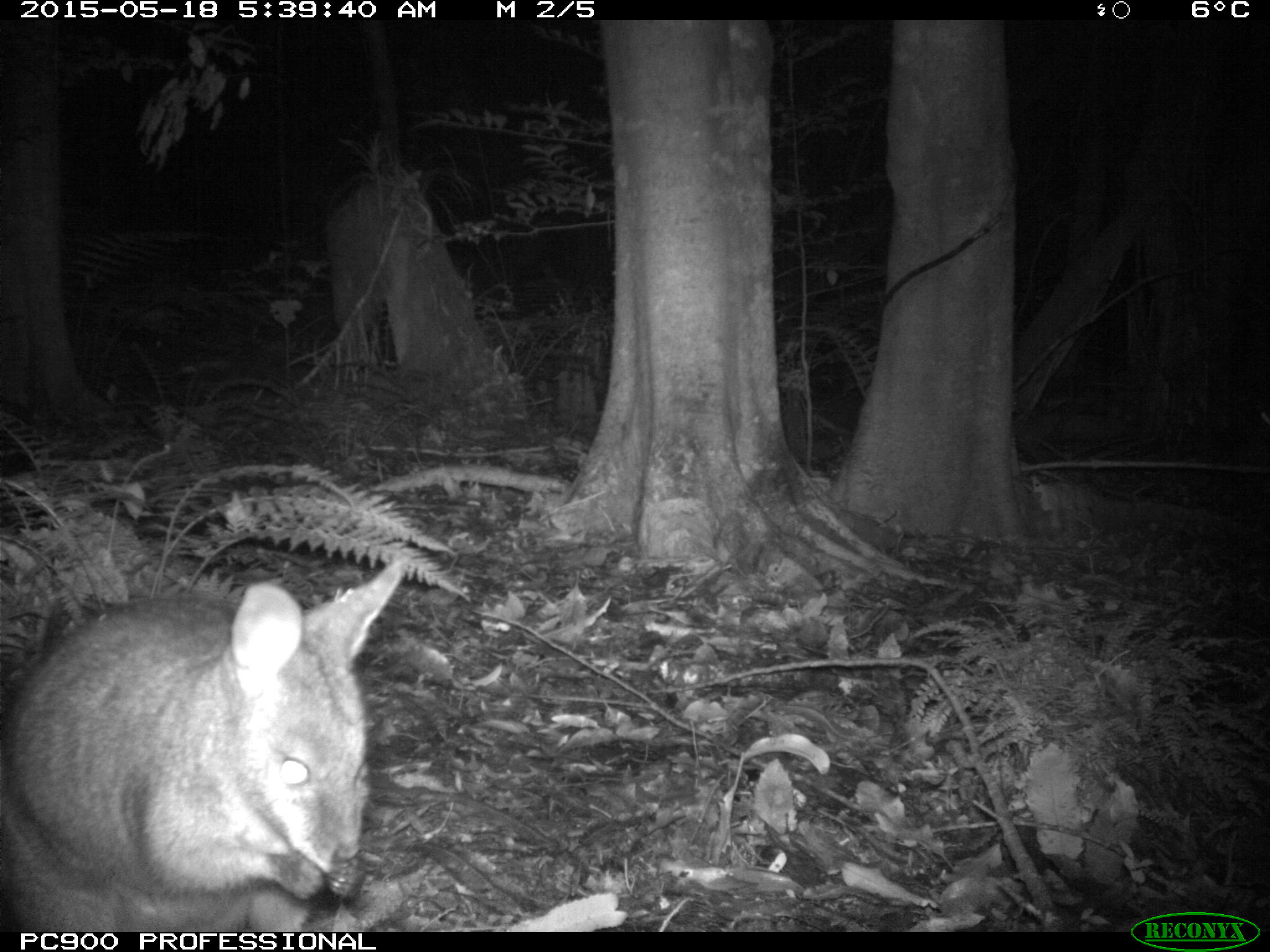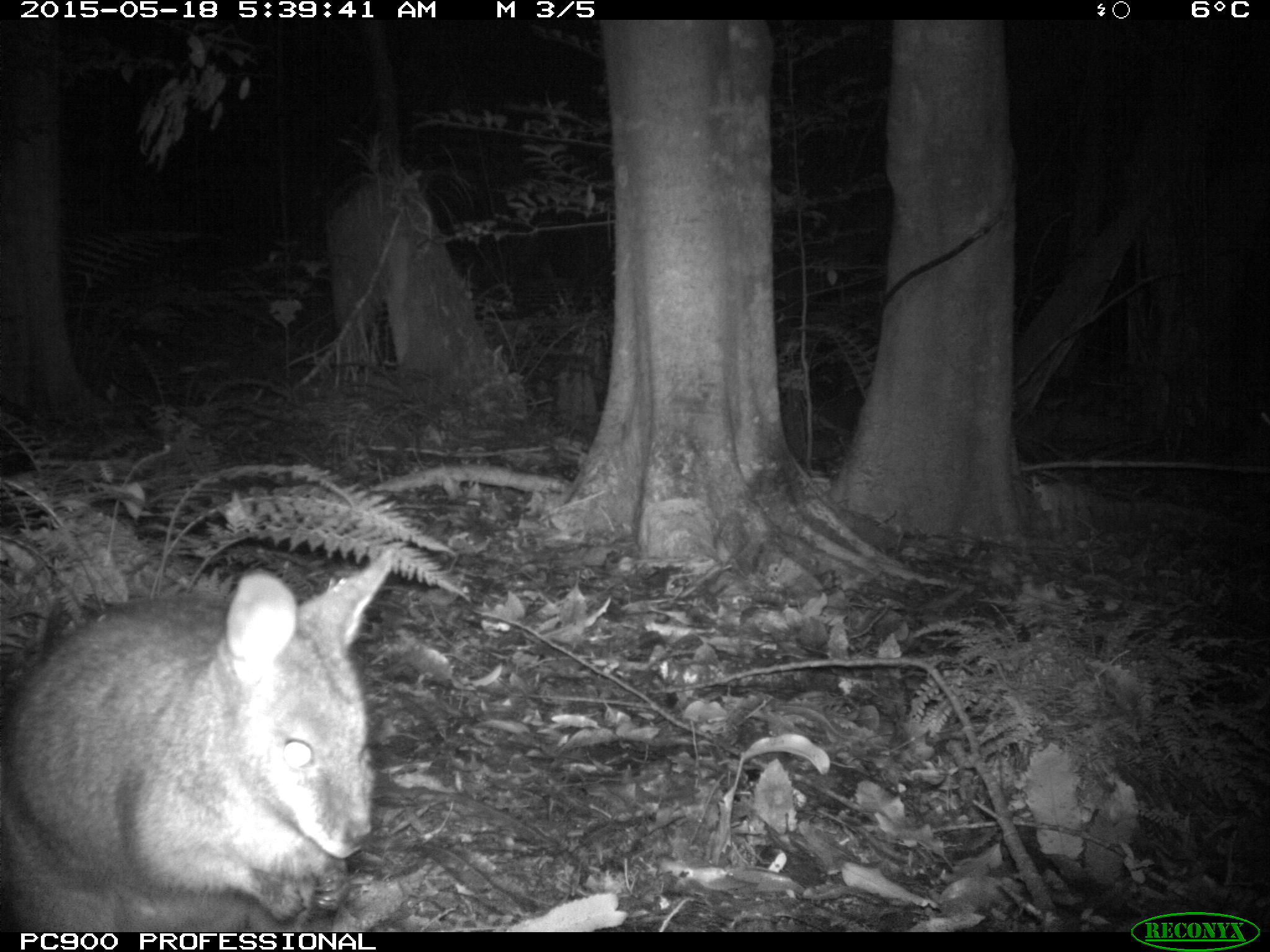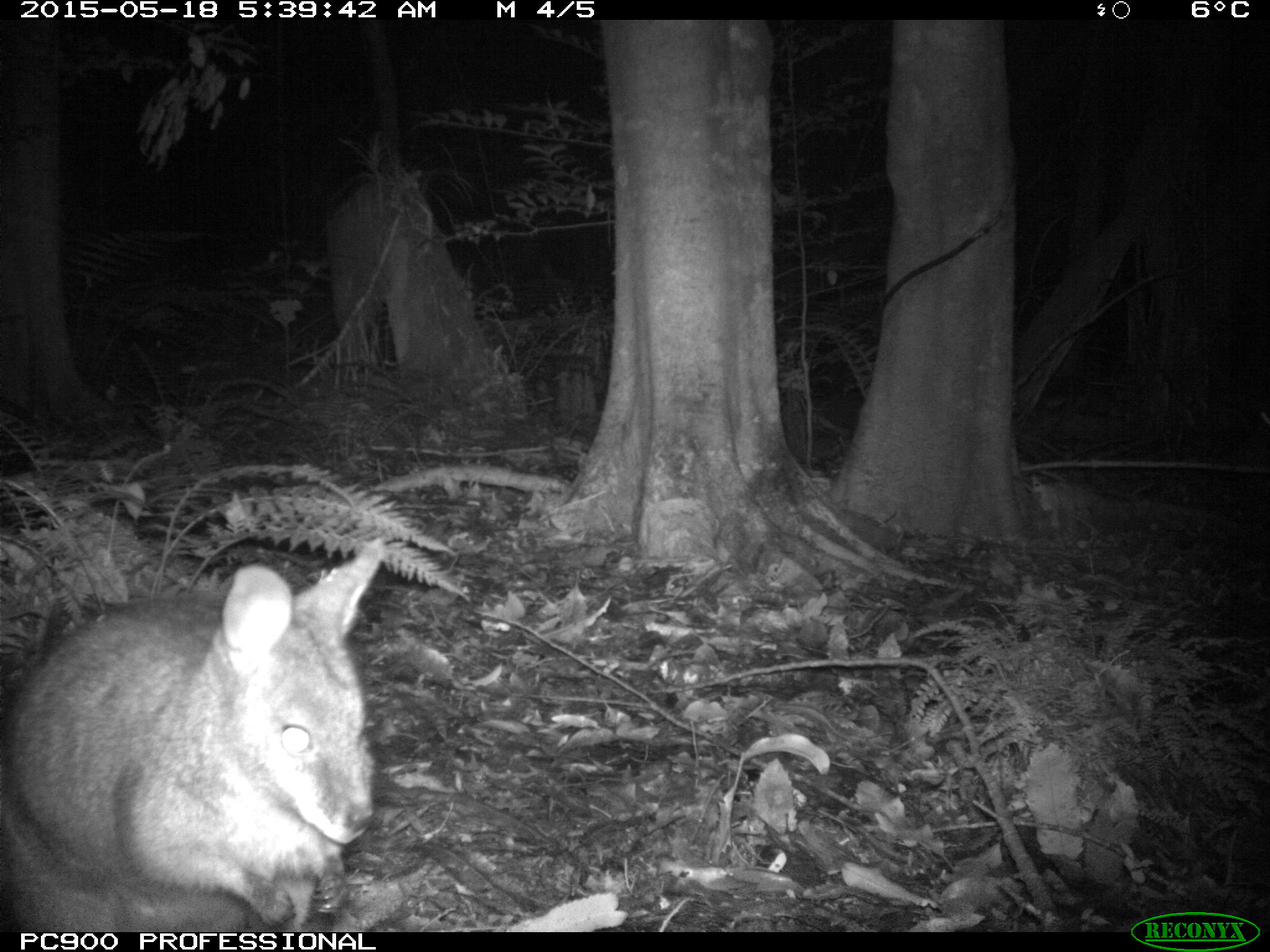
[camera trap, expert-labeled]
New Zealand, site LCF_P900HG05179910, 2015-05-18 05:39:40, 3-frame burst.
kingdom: Animalia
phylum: Chordata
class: Mammalia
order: Diprotodontia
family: Macropodidae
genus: Notamacropus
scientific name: Notamacropus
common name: wallaby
Wallaby (Notamacropus).